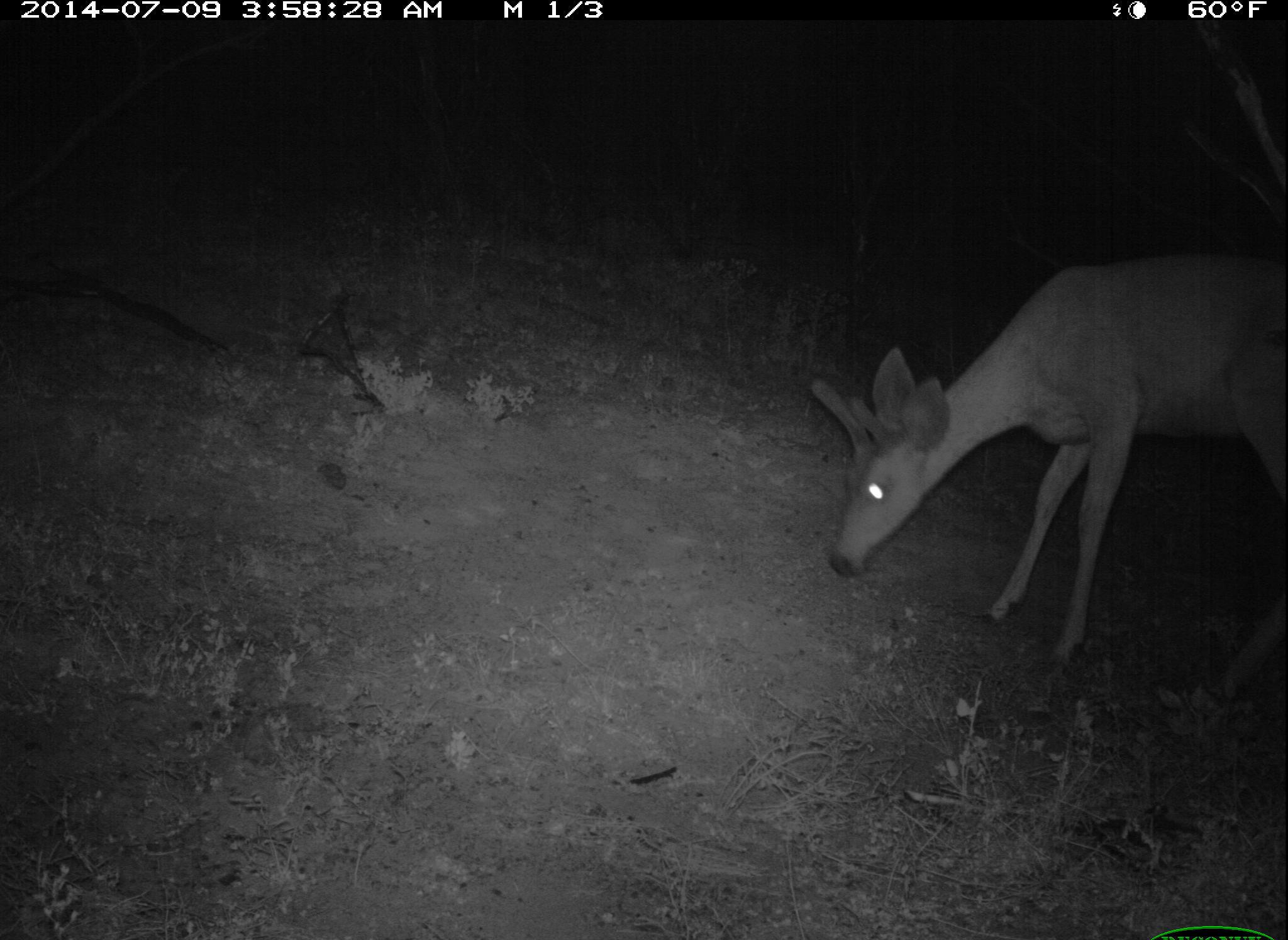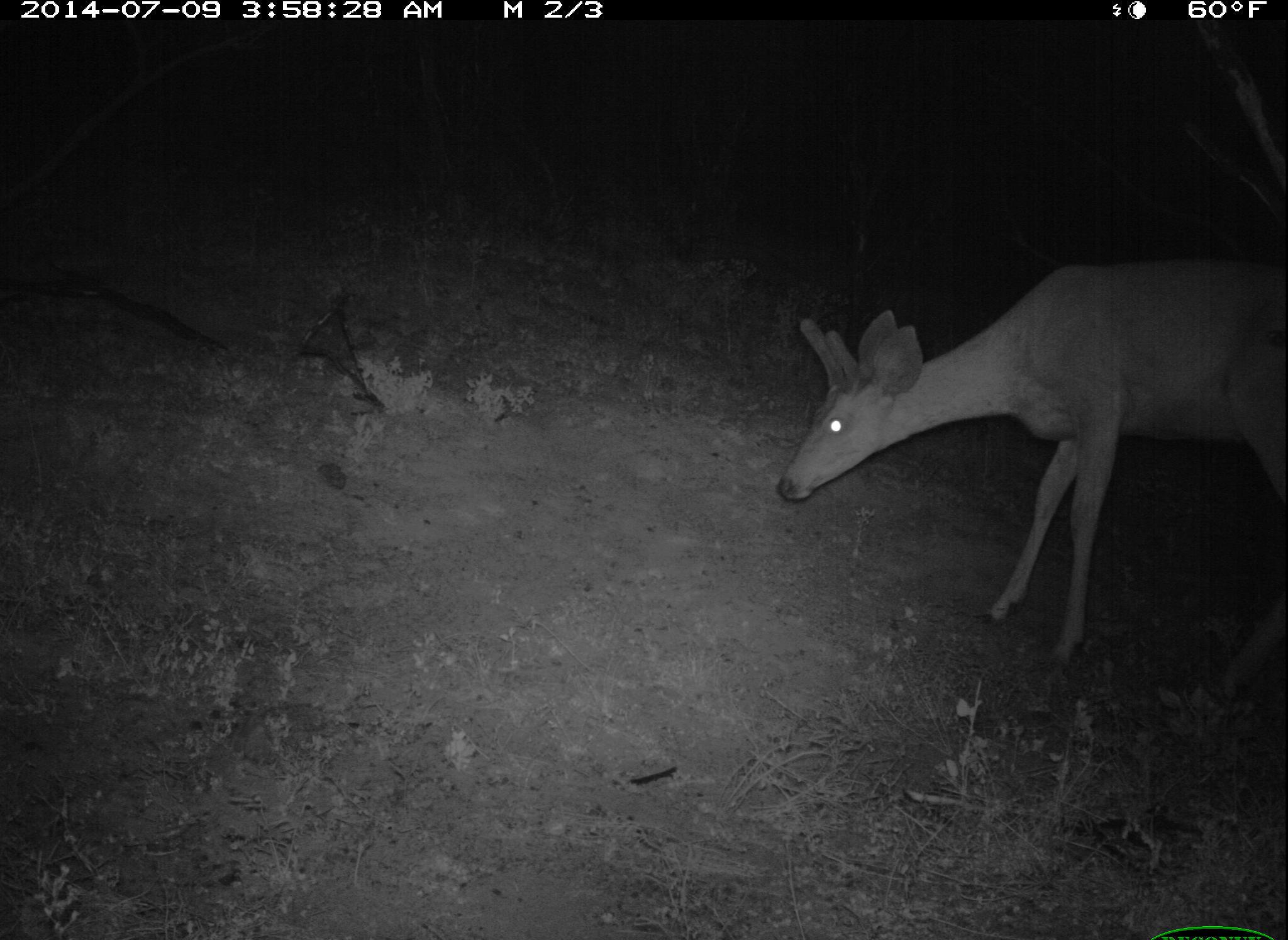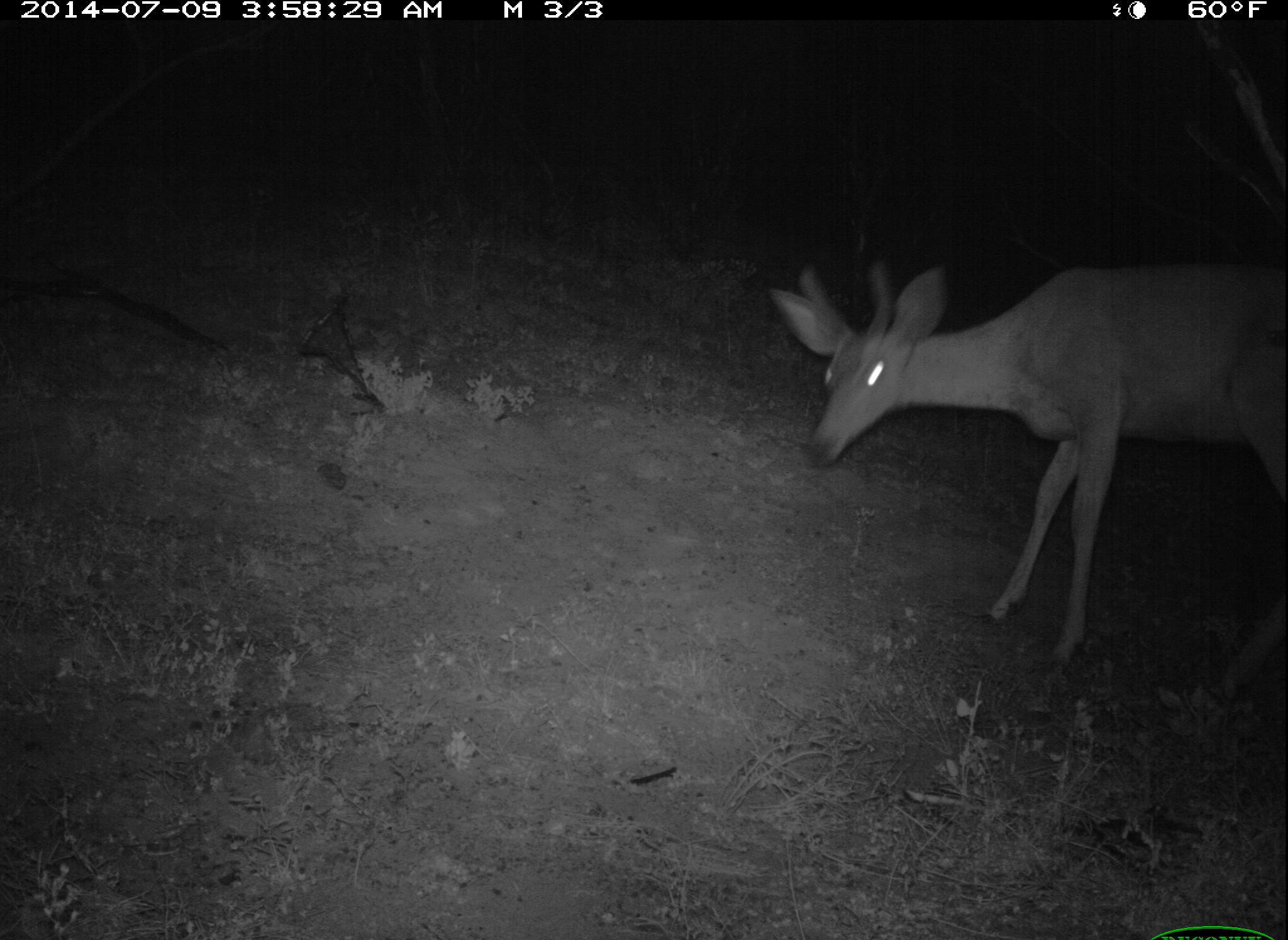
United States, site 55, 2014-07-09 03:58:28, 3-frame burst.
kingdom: Animalia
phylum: Chordata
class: Mammalia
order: Artiodactyla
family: Cervidae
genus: Odocoileus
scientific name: Odocoileus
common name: deer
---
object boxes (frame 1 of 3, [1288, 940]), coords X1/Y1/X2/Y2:
deer: 807/252/1288/702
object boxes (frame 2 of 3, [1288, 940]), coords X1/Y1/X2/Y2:
deer: 779/254/1288/671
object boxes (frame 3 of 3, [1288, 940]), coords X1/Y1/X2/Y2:
deer: 765/253/1288/671